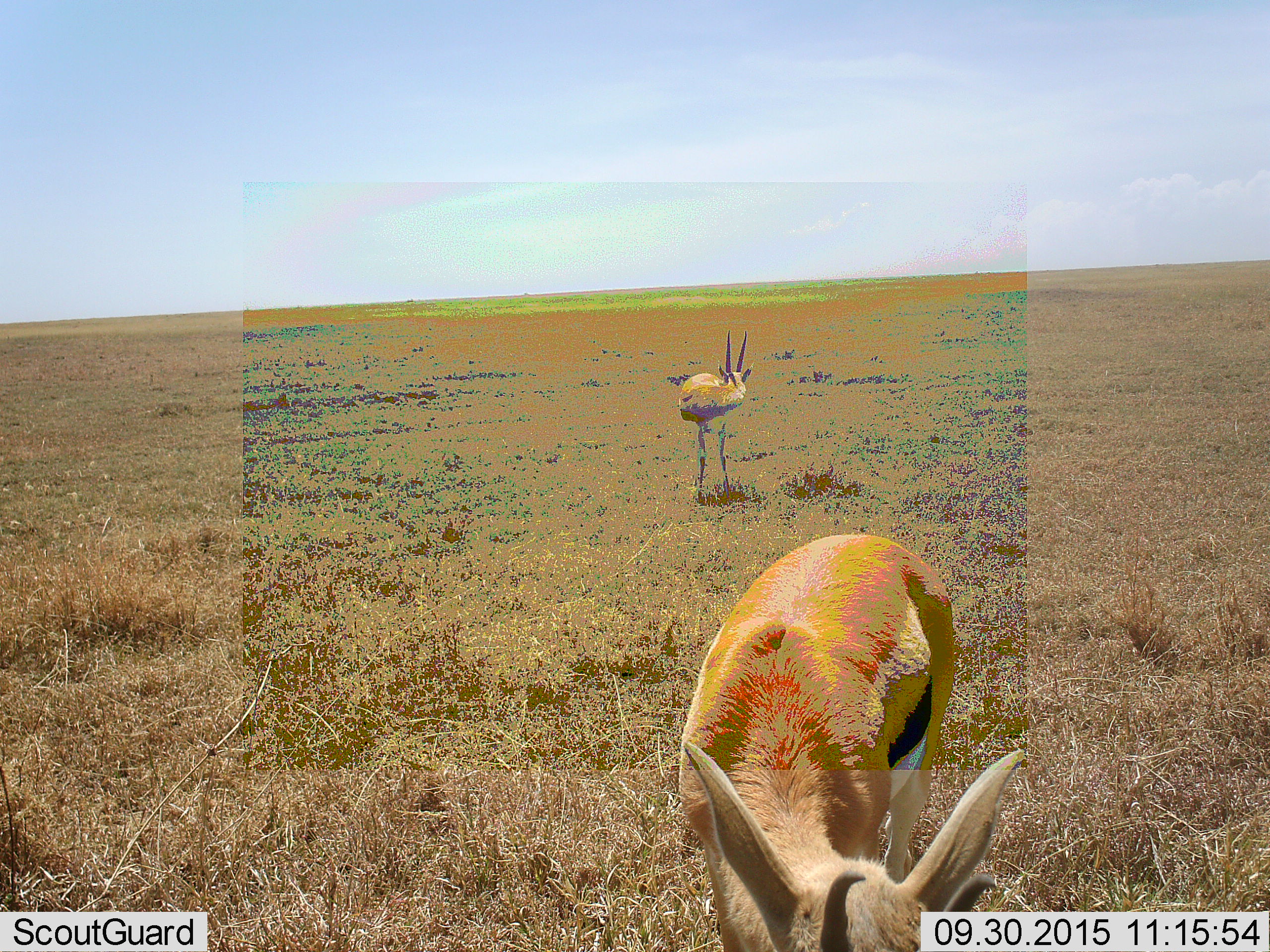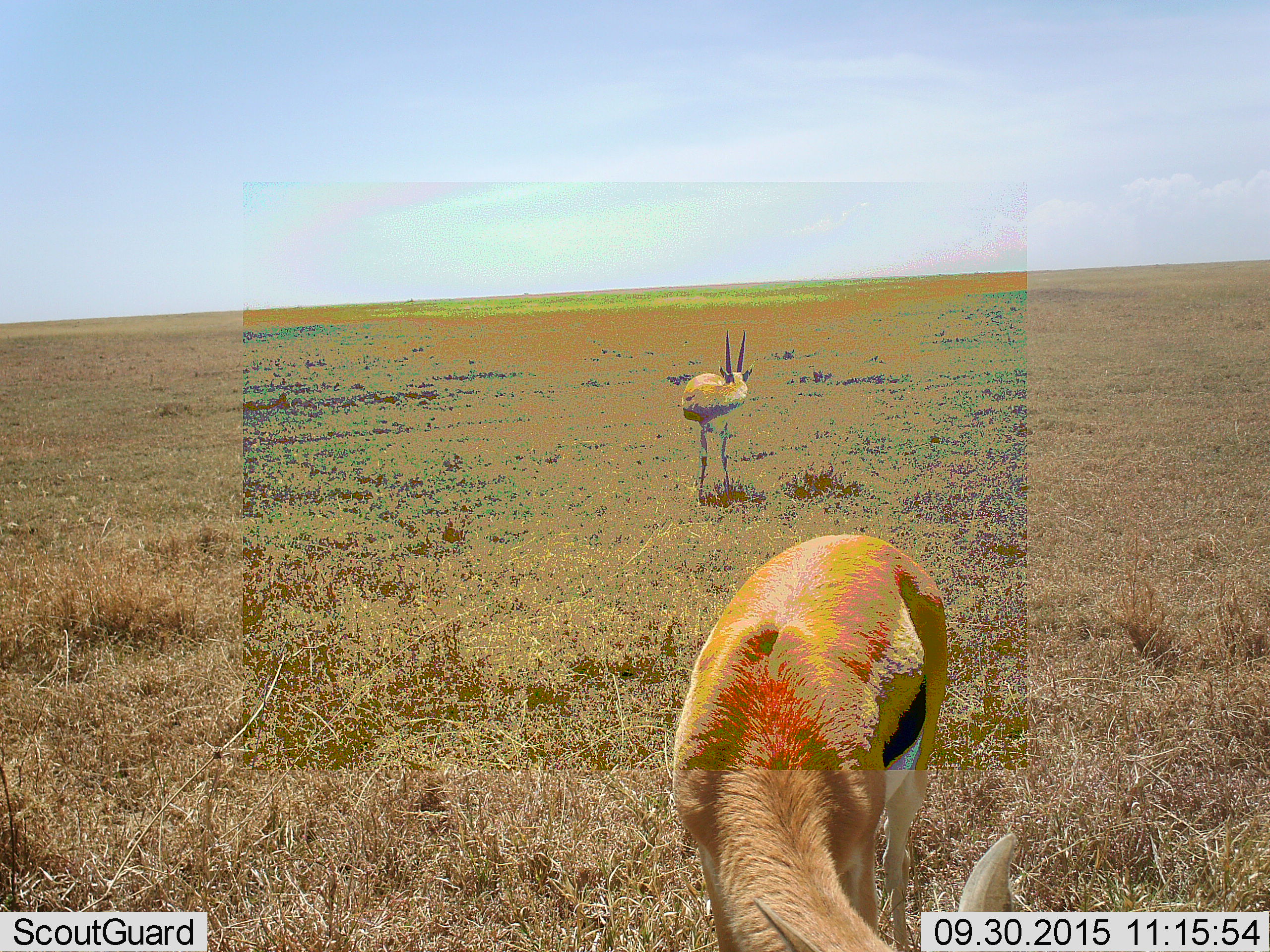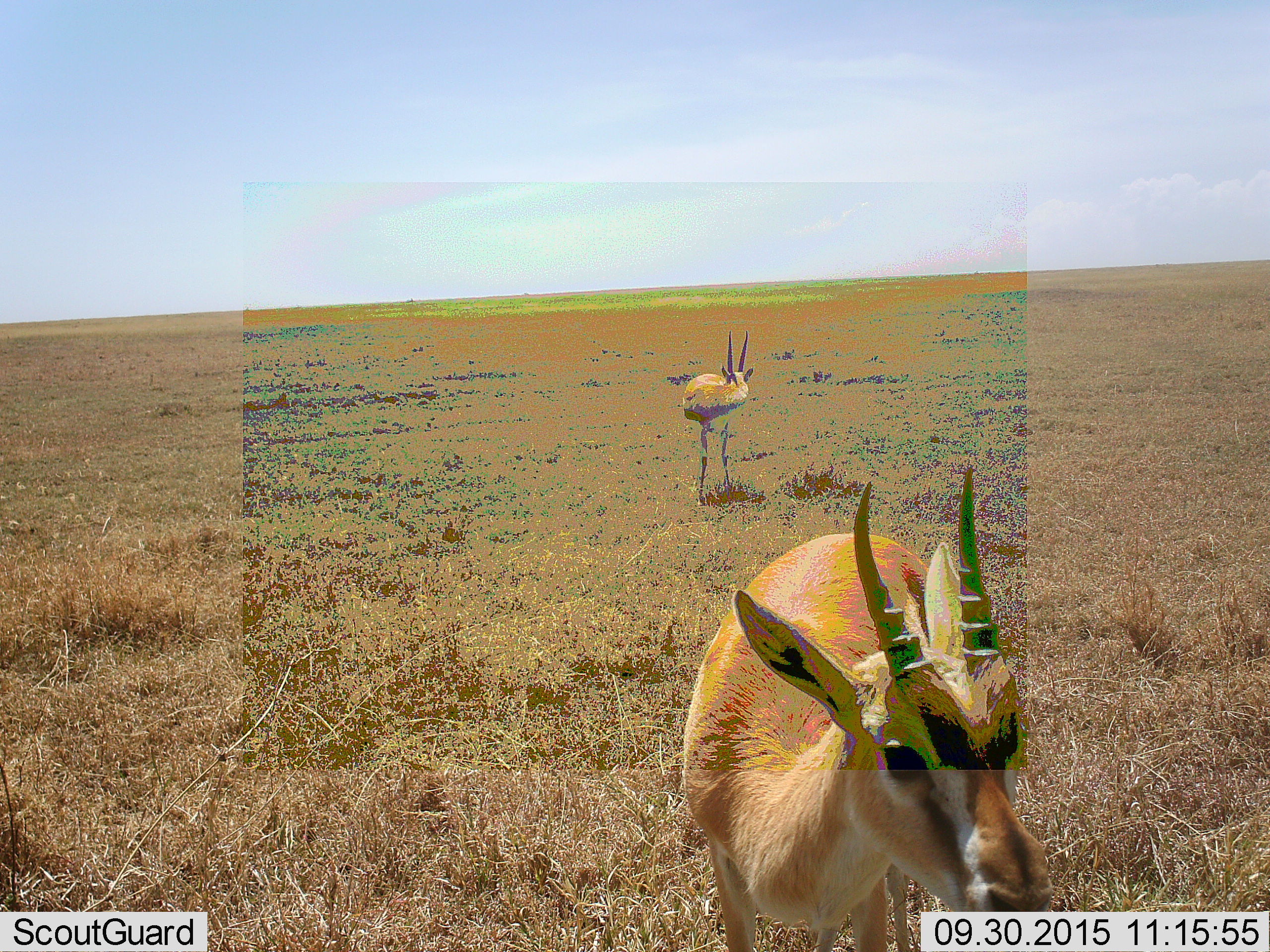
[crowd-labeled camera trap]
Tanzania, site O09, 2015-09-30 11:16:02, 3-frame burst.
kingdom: Animalia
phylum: Chordata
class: Mammalia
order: Artiodactyla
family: Bovidae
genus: Eudorcas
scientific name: Eudorcas thomsonii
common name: thomson's gazelle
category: gazellethomsons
Gazellethomsons (thomson's gazelle) (Eudorcas thomsonii), count 2. Behavior (volunteer vote fractions): standing 71%, resting 0%, moving 14%, interacting 0%. Young present (vote fraction): 0%. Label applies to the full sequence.